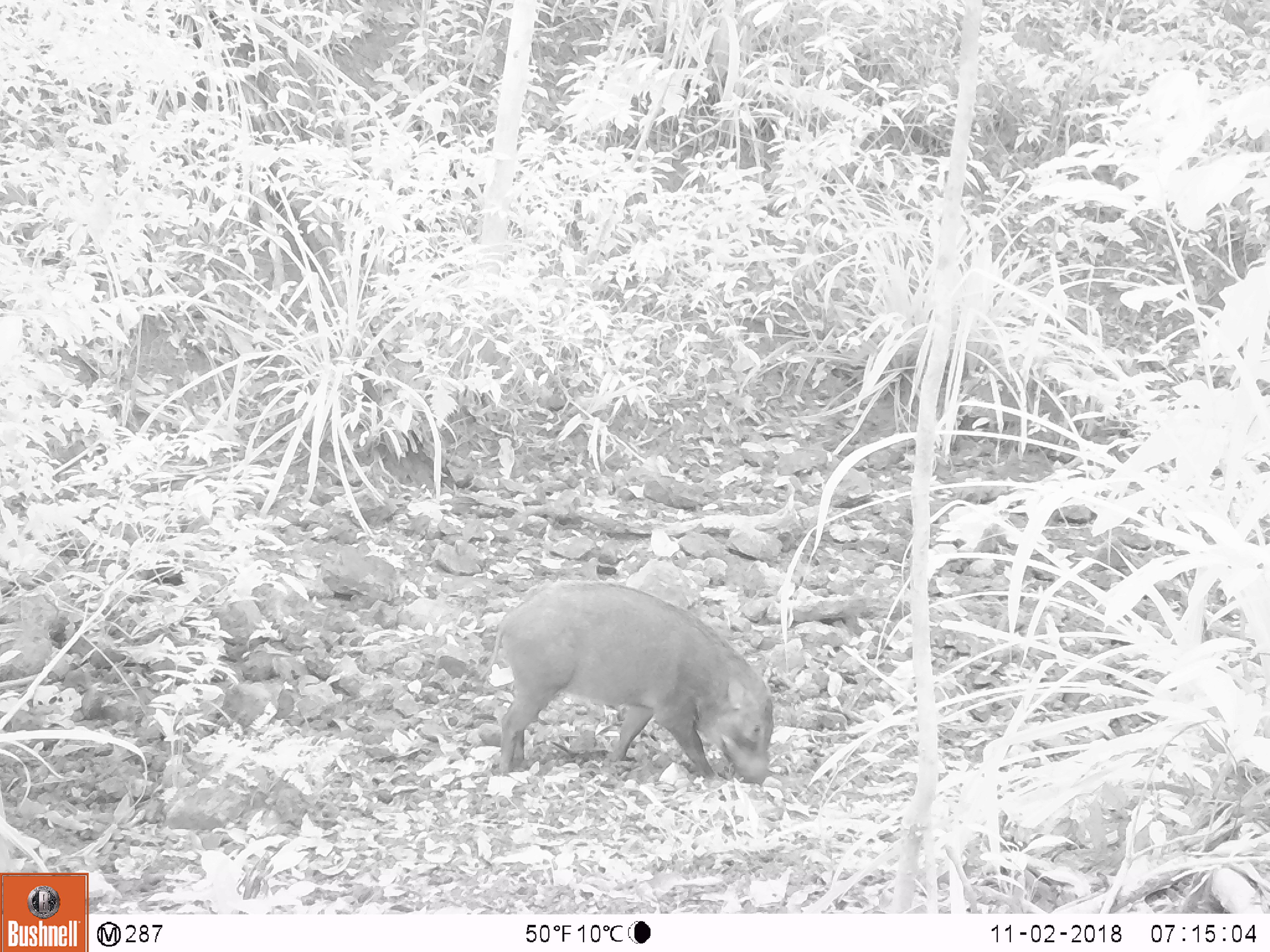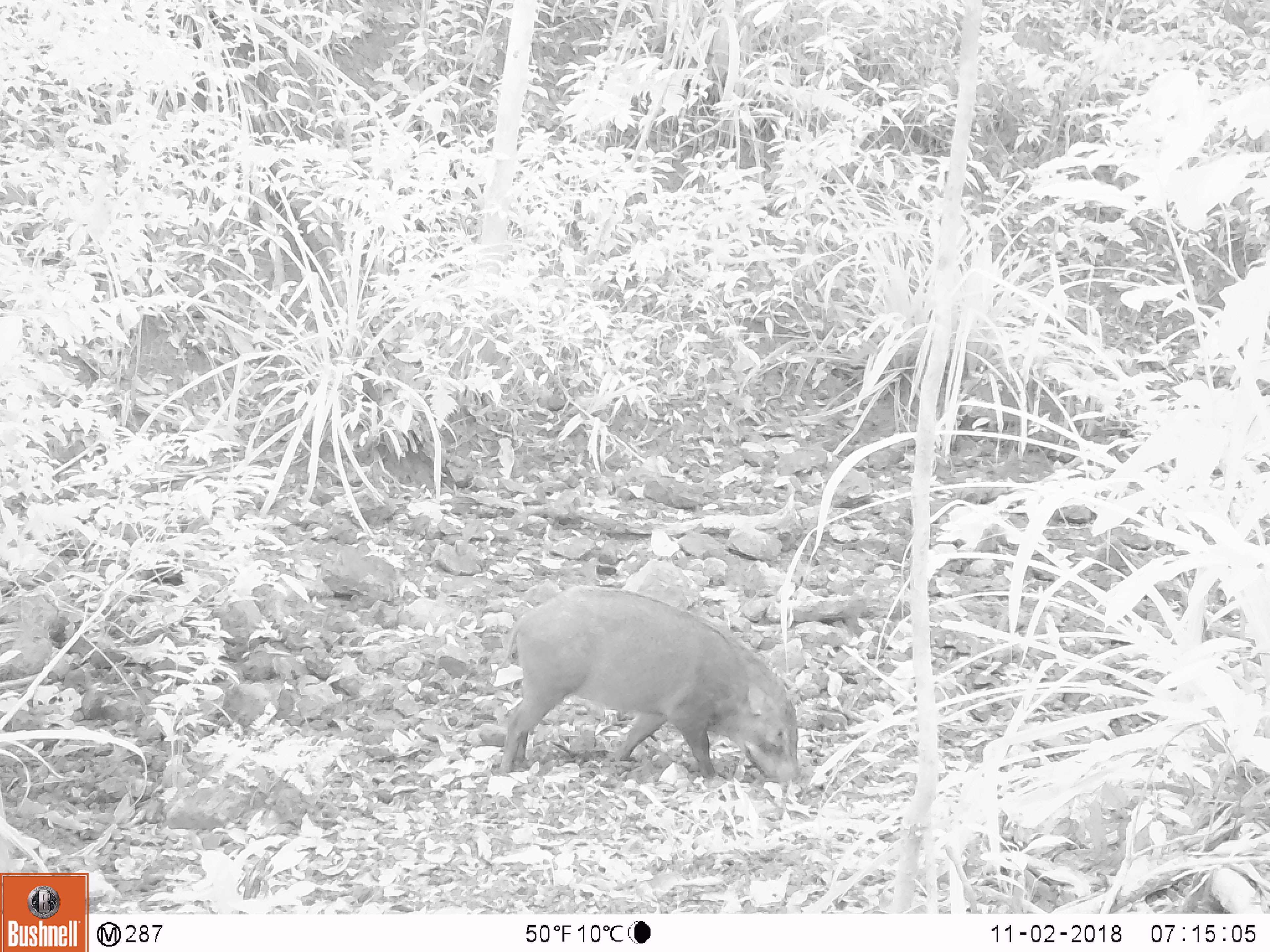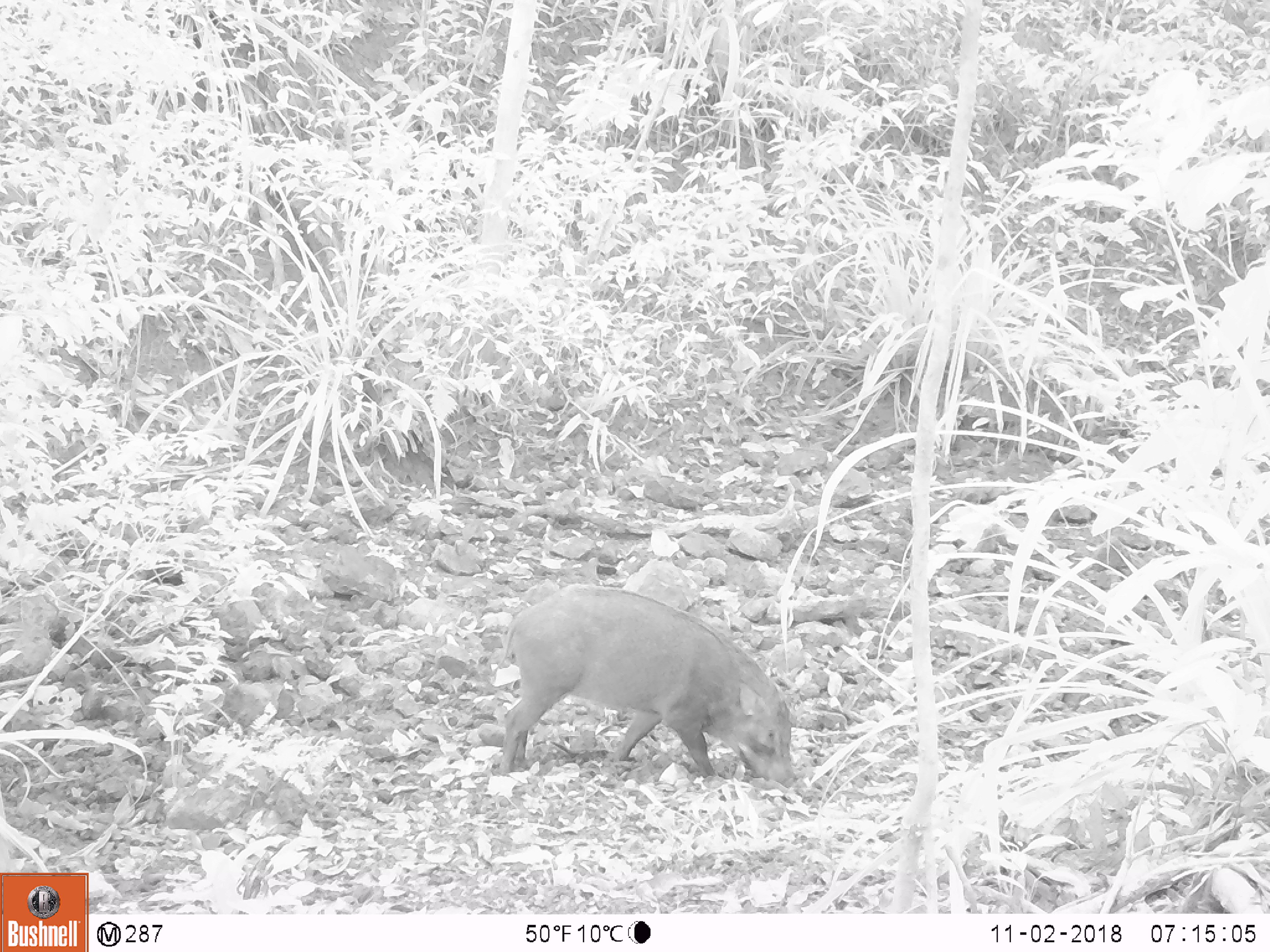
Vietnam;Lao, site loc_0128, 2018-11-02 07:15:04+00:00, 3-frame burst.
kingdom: Animalia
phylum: Chordata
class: Mammalia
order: Artiodactyla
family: Suidae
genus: Sus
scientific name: Sus scrofa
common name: eurasian wild pig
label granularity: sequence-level